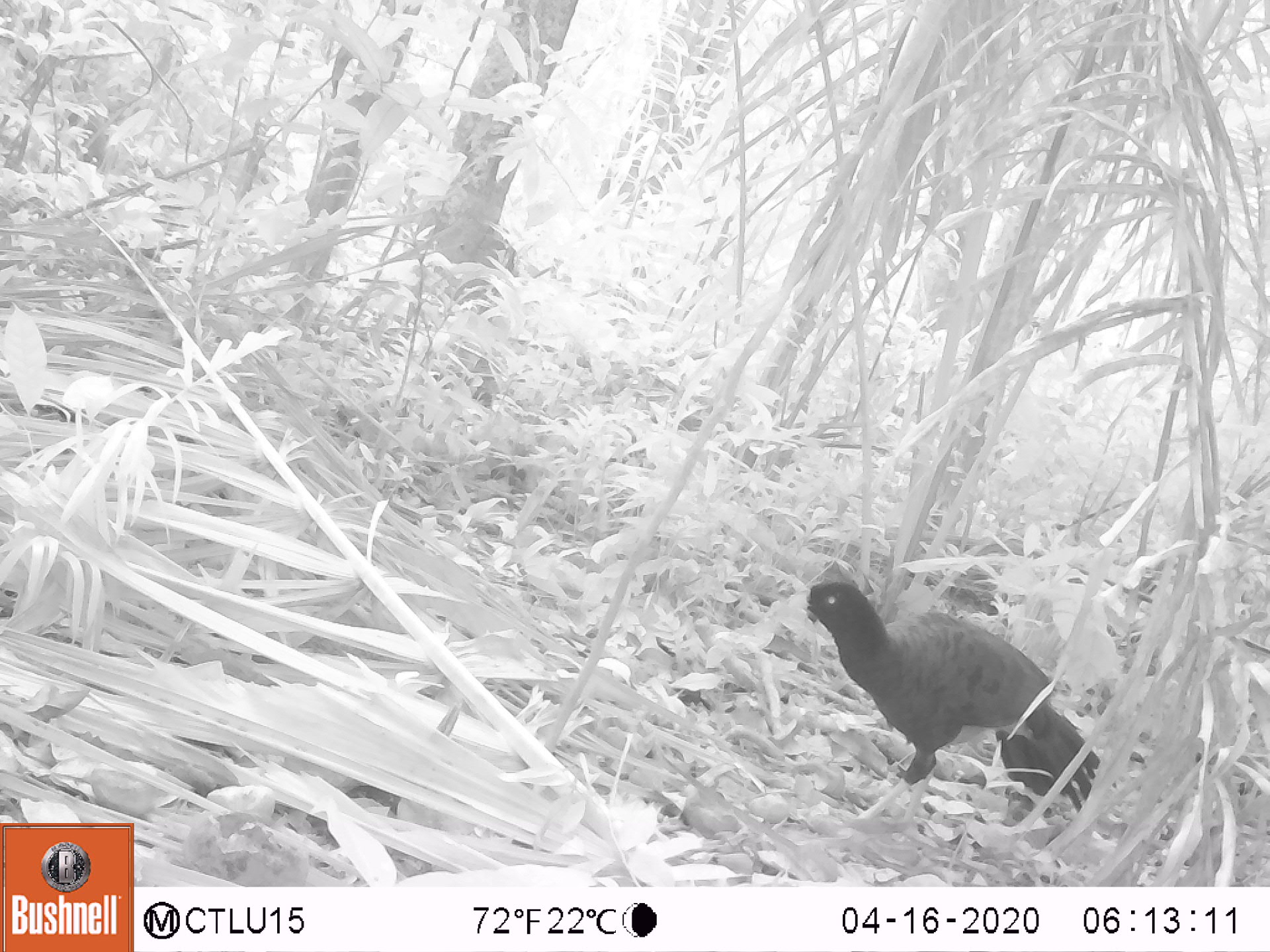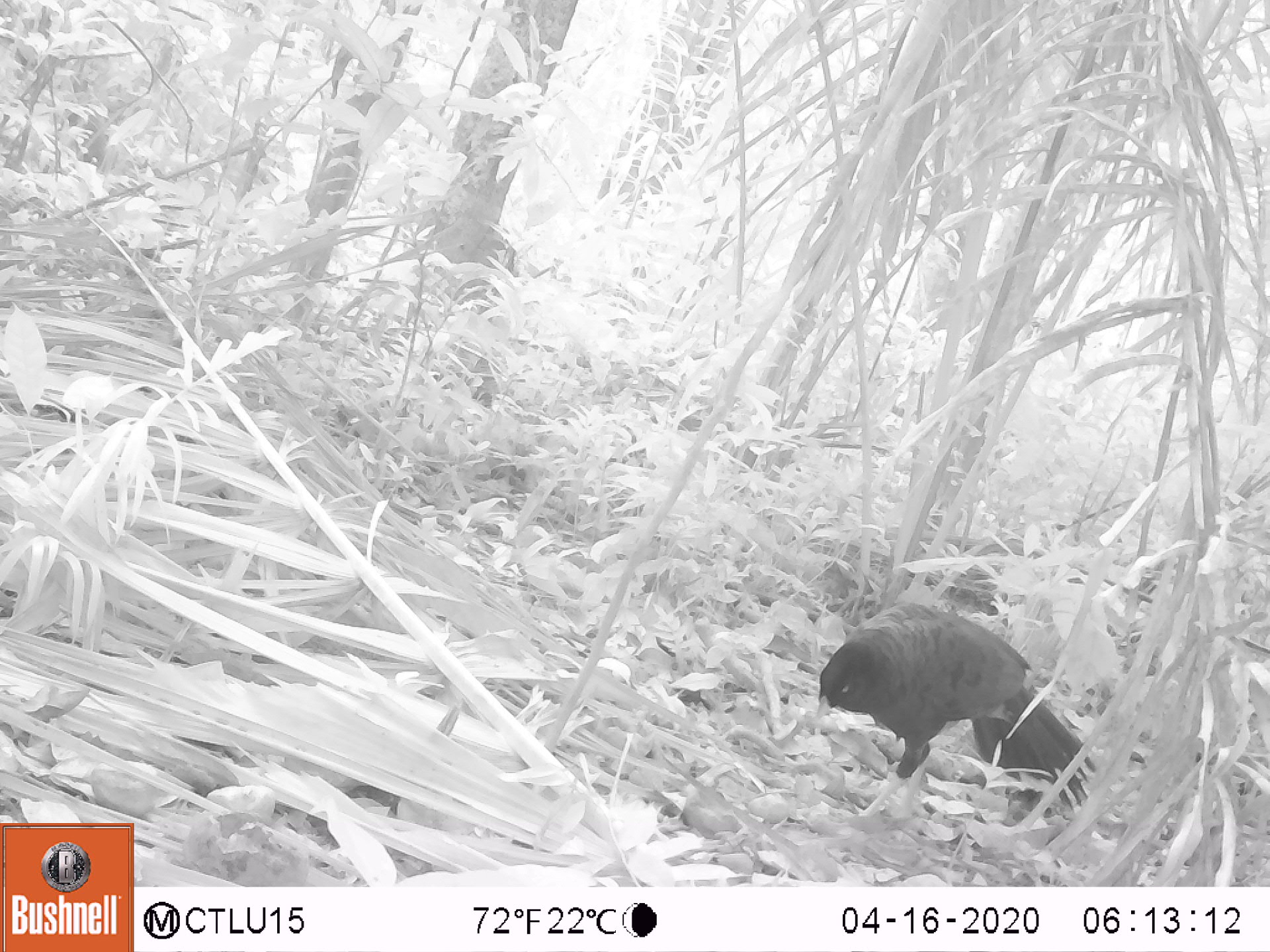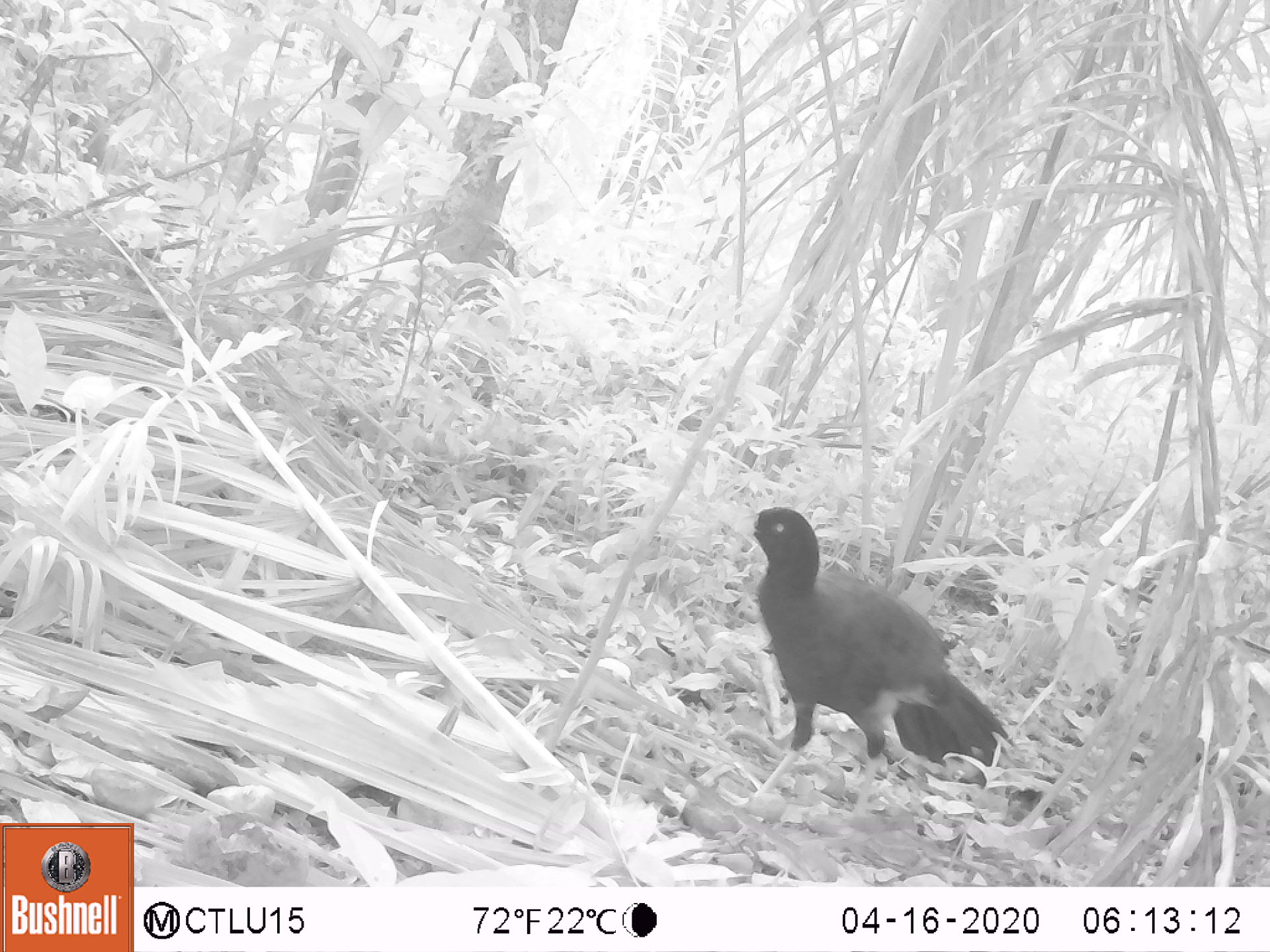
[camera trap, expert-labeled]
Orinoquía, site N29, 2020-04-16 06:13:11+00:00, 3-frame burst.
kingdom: Animalia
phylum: Chordata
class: Aves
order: Galliformes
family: Cracidae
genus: Mitu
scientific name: Mitu salvini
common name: salvin's currasow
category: salvins curassow